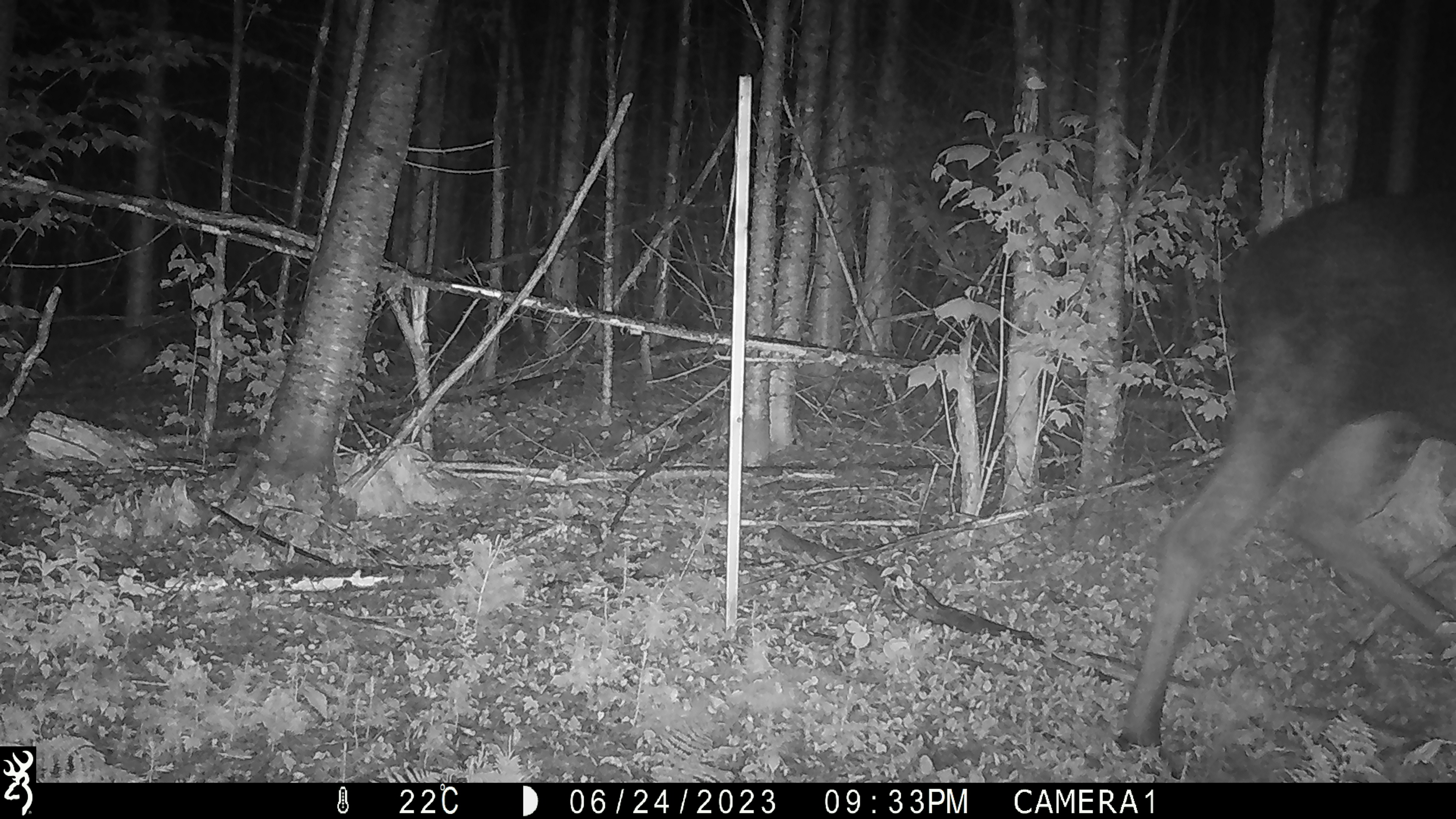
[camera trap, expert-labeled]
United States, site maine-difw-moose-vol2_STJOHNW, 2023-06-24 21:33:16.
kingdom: Animalia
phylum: Chordata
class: Mammalia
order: Artiodactyla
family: Cervidae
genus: Alces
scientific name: Alces alces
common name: moose